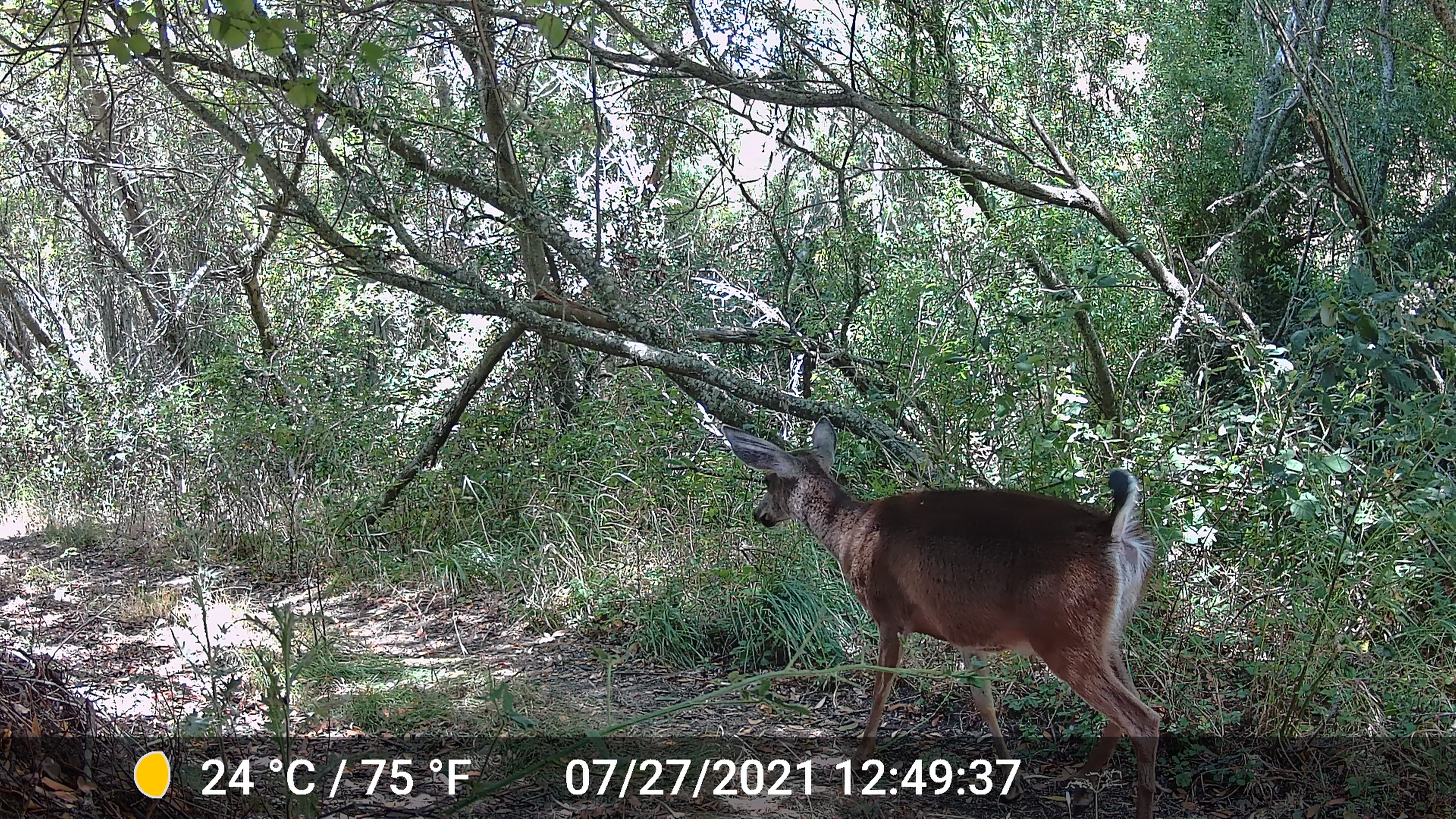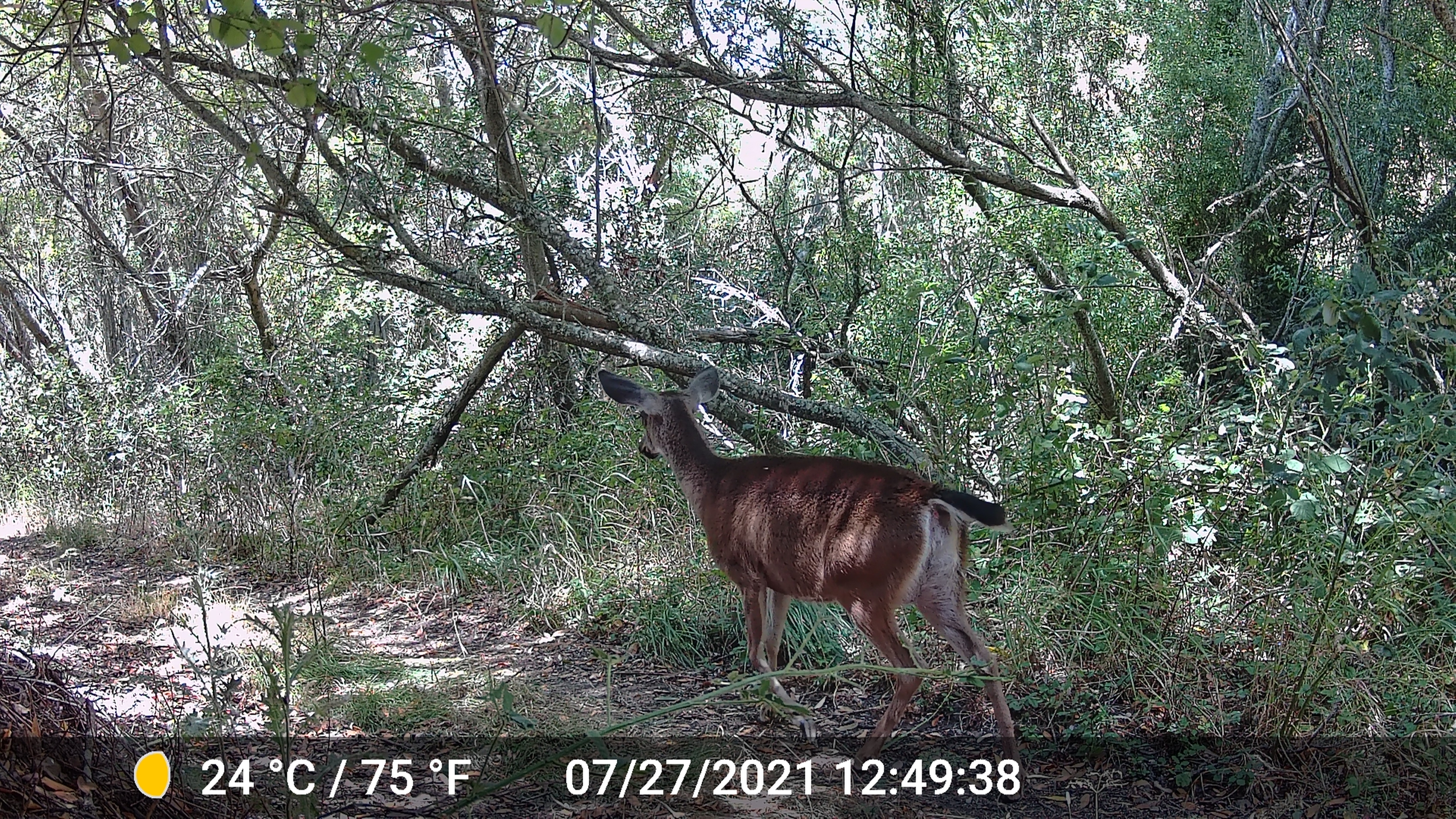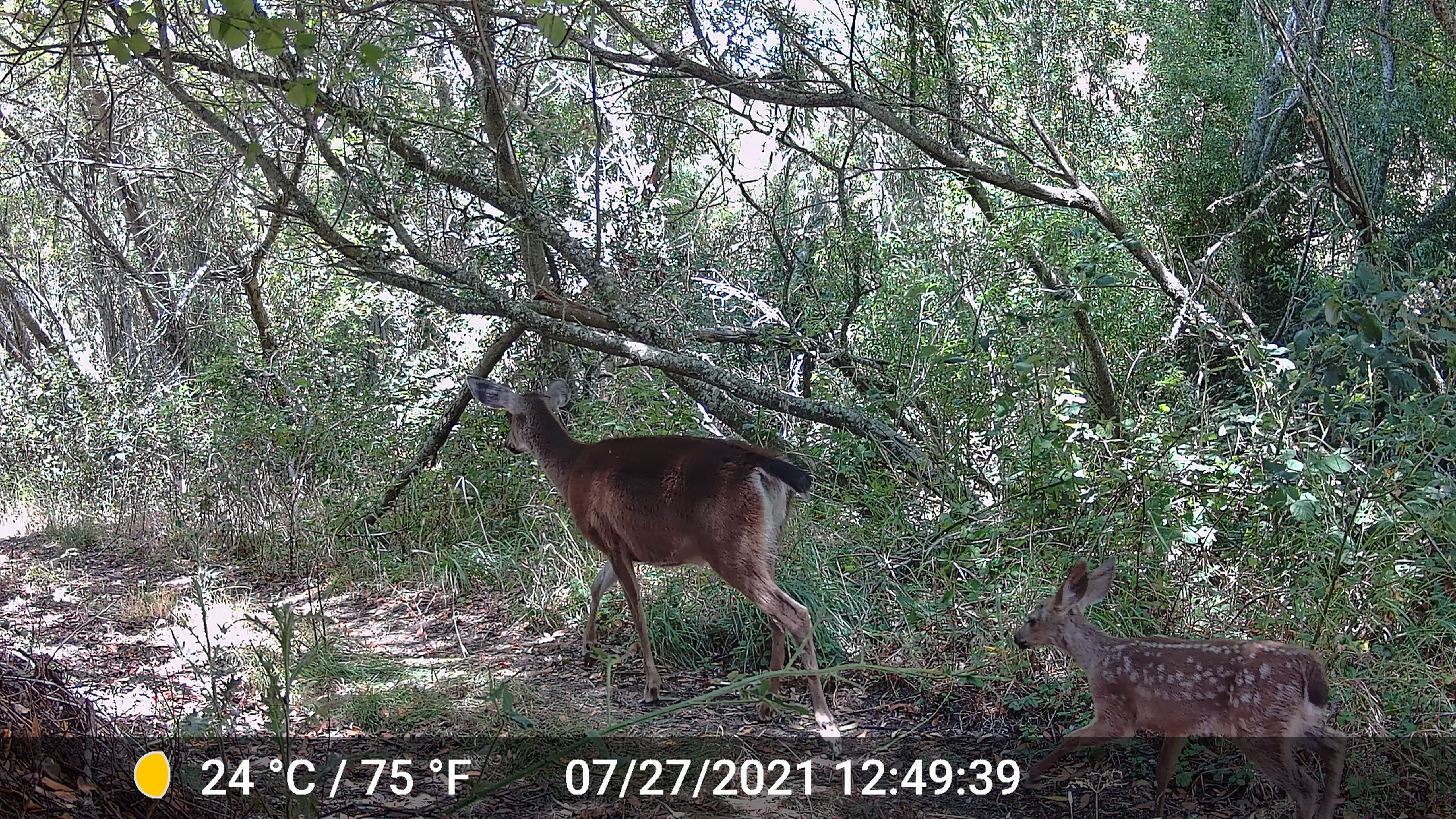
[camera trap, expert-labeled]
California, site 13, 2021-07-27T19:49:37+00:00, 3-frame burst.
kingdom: Animalia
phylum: Chordata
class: Mammalia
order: Artiodactyla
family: Cervidae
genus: Odocoileus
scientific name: Odocoileus hemionus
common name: mule deer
Mule deer (Odocoileus hemionus).